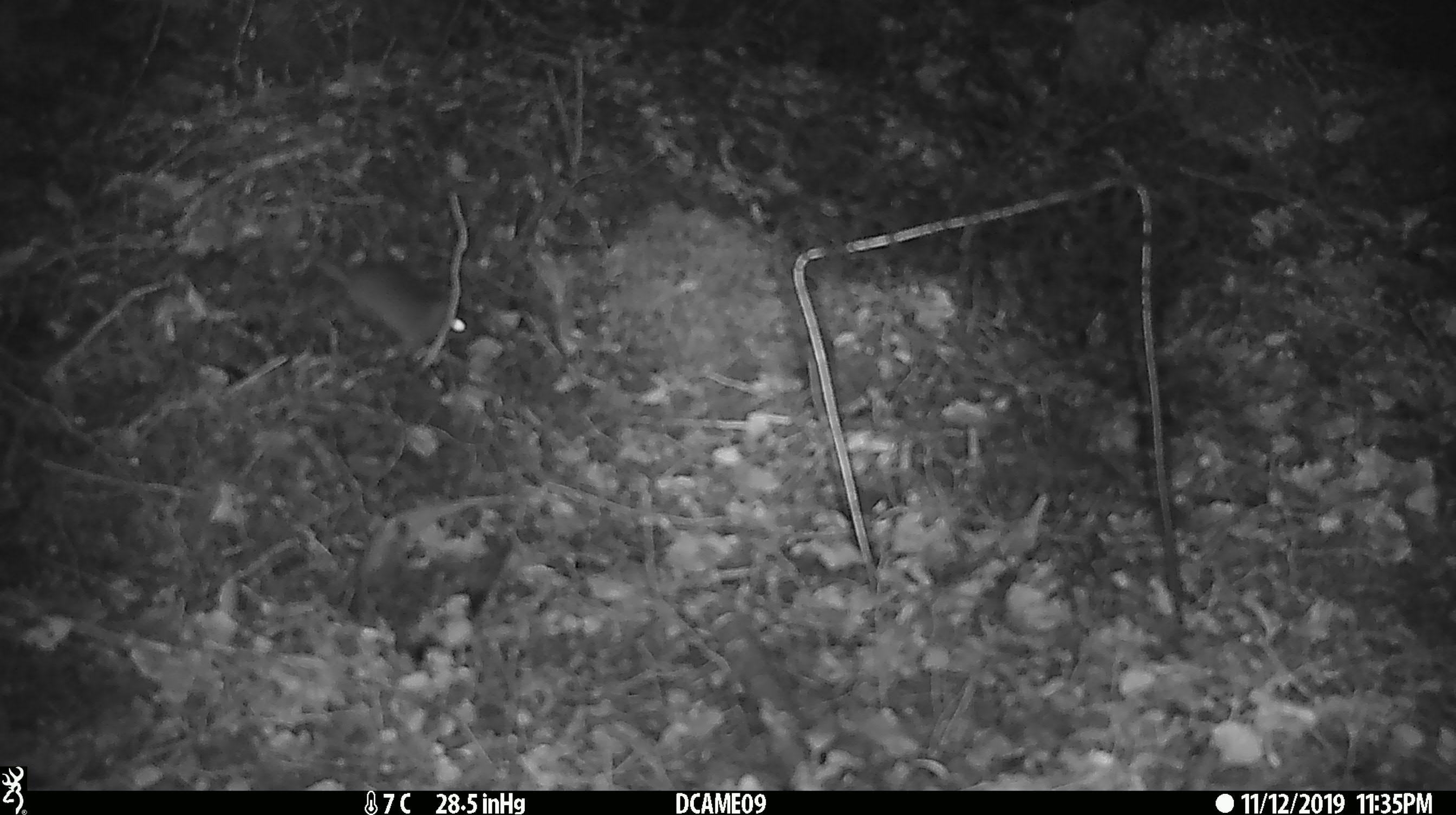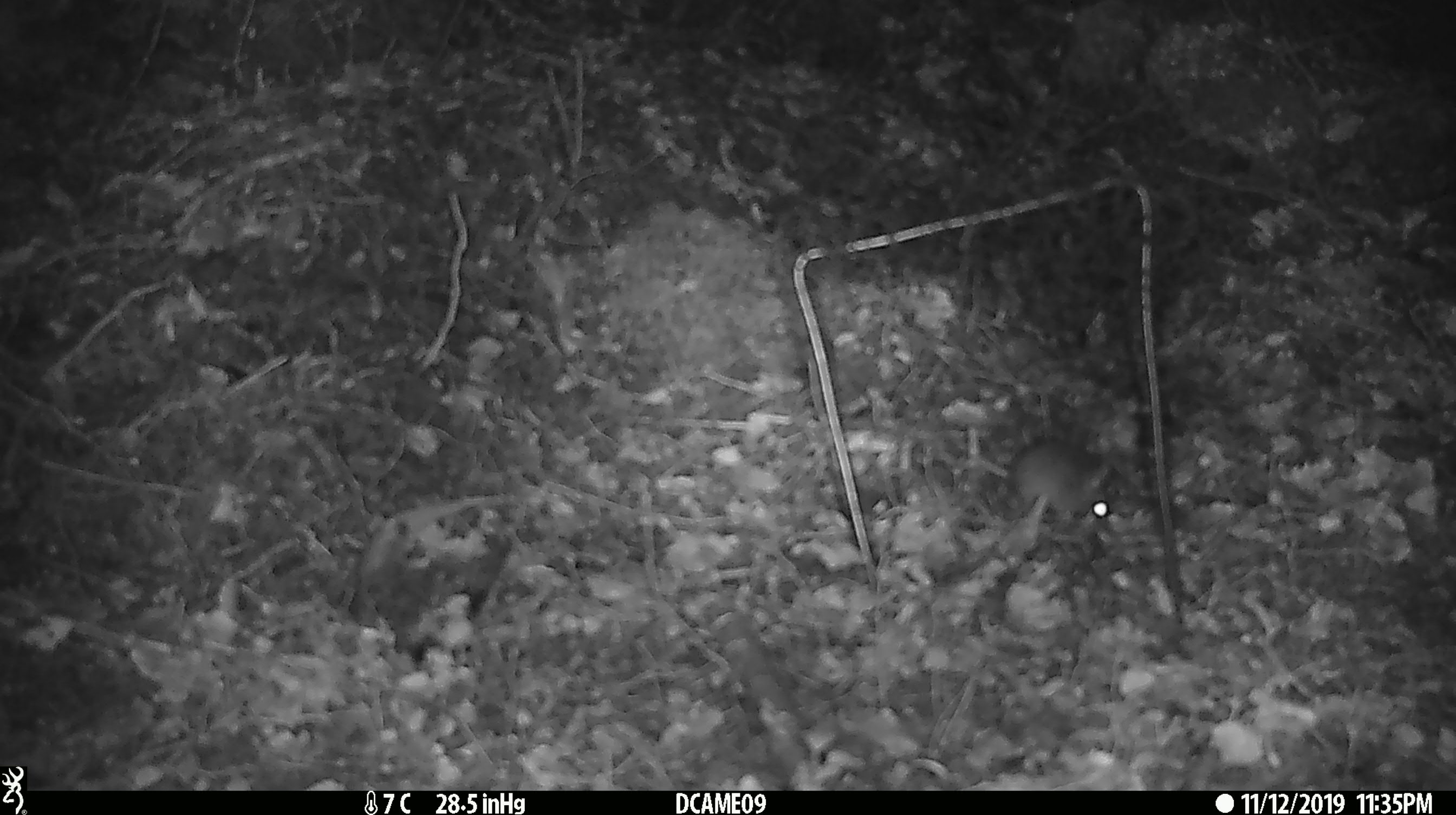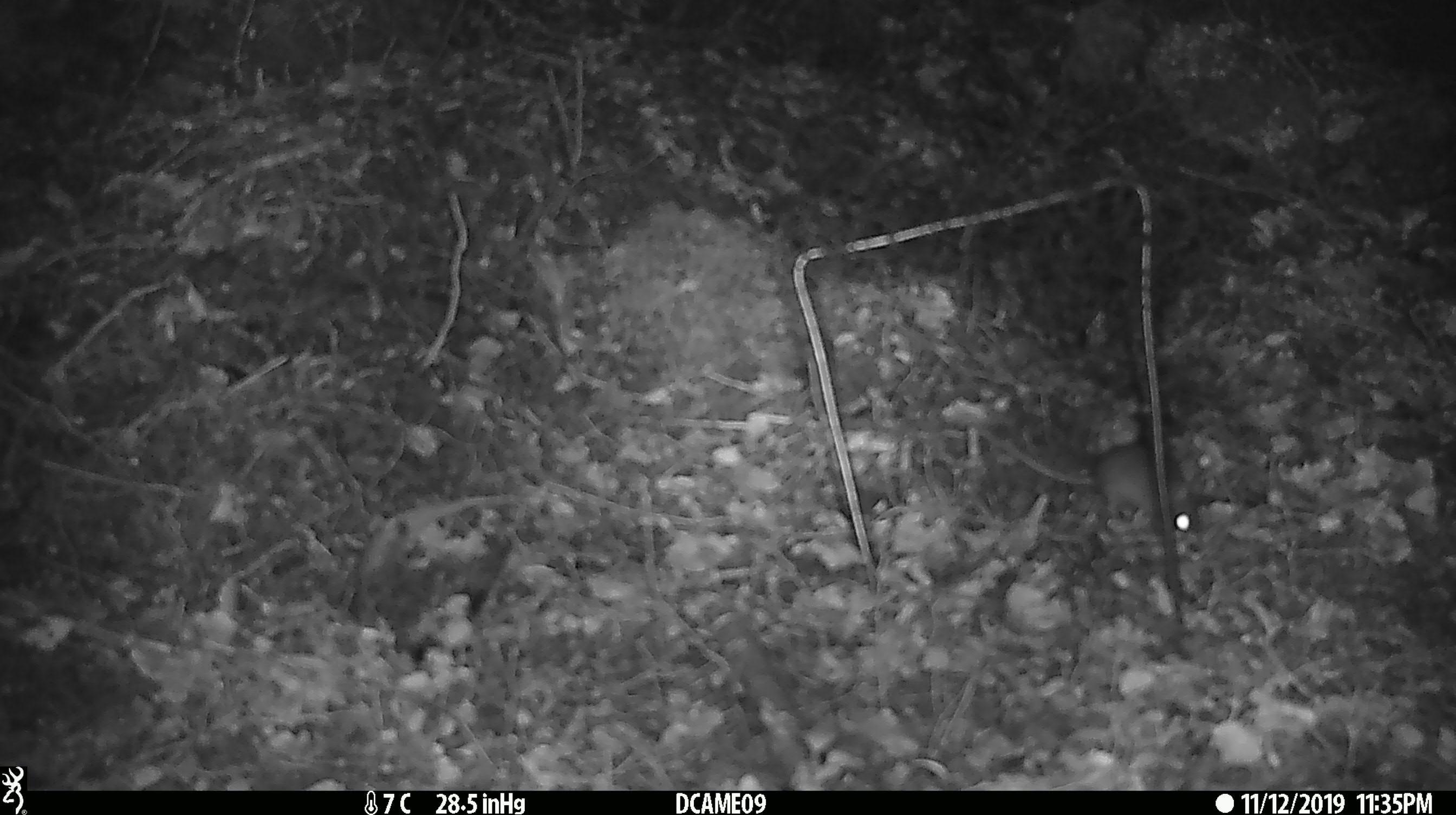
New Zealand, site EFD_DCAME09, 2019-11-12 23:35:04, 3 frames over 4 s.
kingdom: Animalia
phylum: Chordata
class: Mammalia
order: Rodentia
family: Muridae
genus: Mus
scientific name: Mus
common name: mouse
Mouse (Mus).